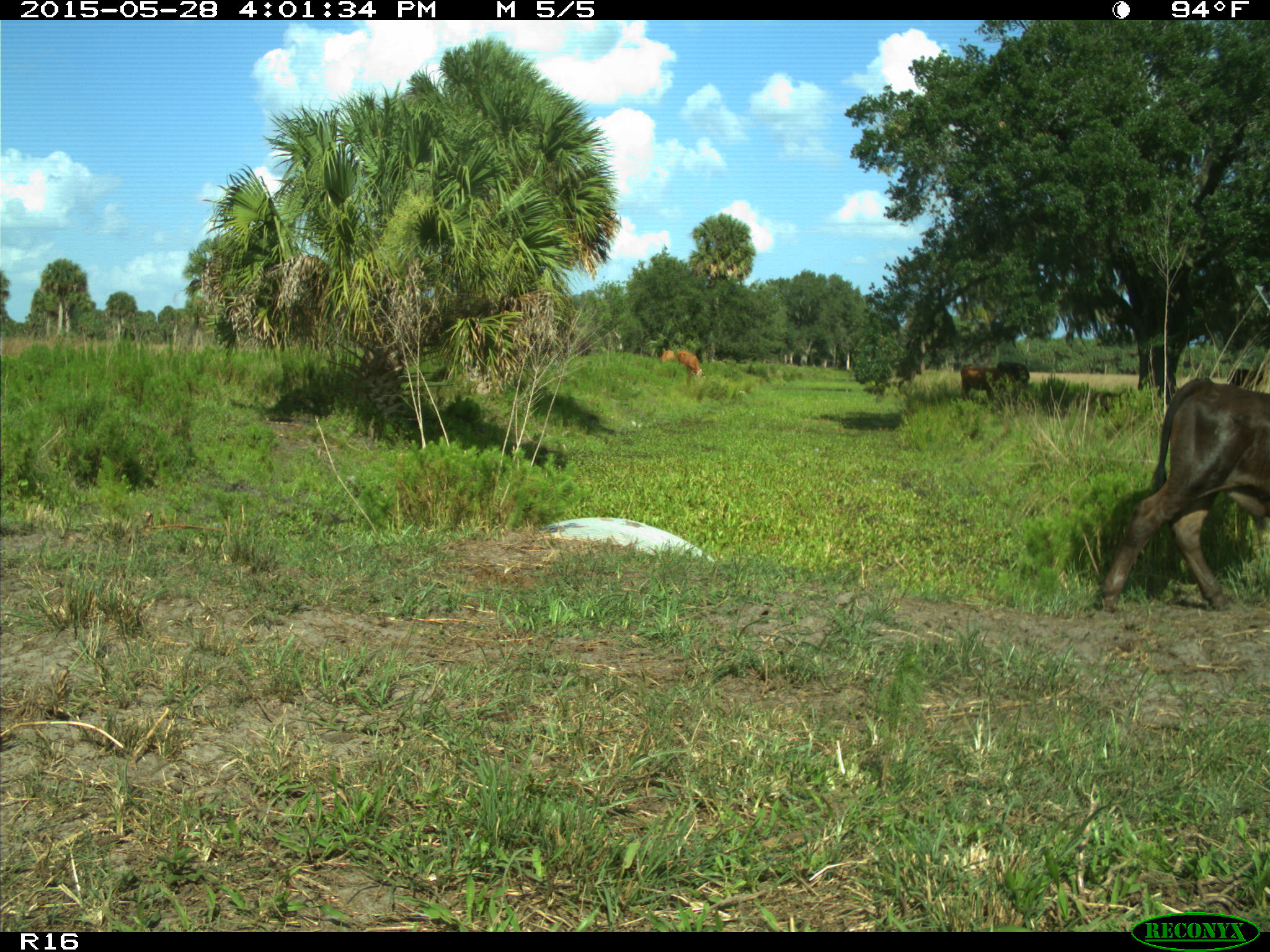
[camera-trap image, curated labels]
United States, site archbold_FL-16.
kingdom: Animalia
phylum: Chordata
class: Mammalia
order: Artiodactyla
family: Bovidae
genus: Bos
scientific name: Bos taurus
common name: domestic cow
Bos taurus (domestic cow).